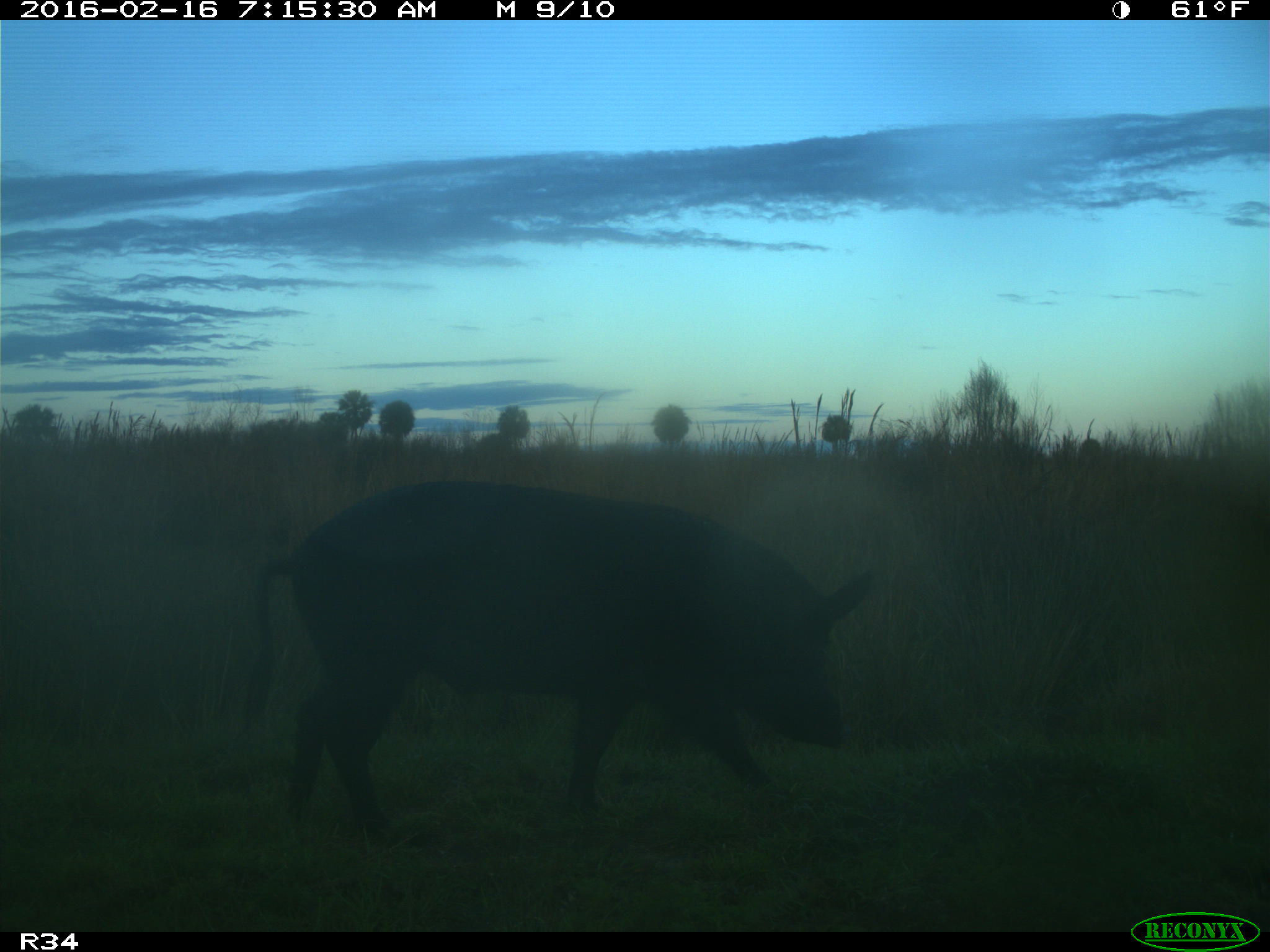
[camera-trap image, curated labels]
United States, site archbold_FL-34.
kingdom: Animalia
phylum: Chordata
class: Mammalia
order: Artiodactyla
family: Suidae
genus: Sus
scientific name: Sus scrofa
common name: wild boar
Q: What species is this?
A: Sus scrofa (wild boar).